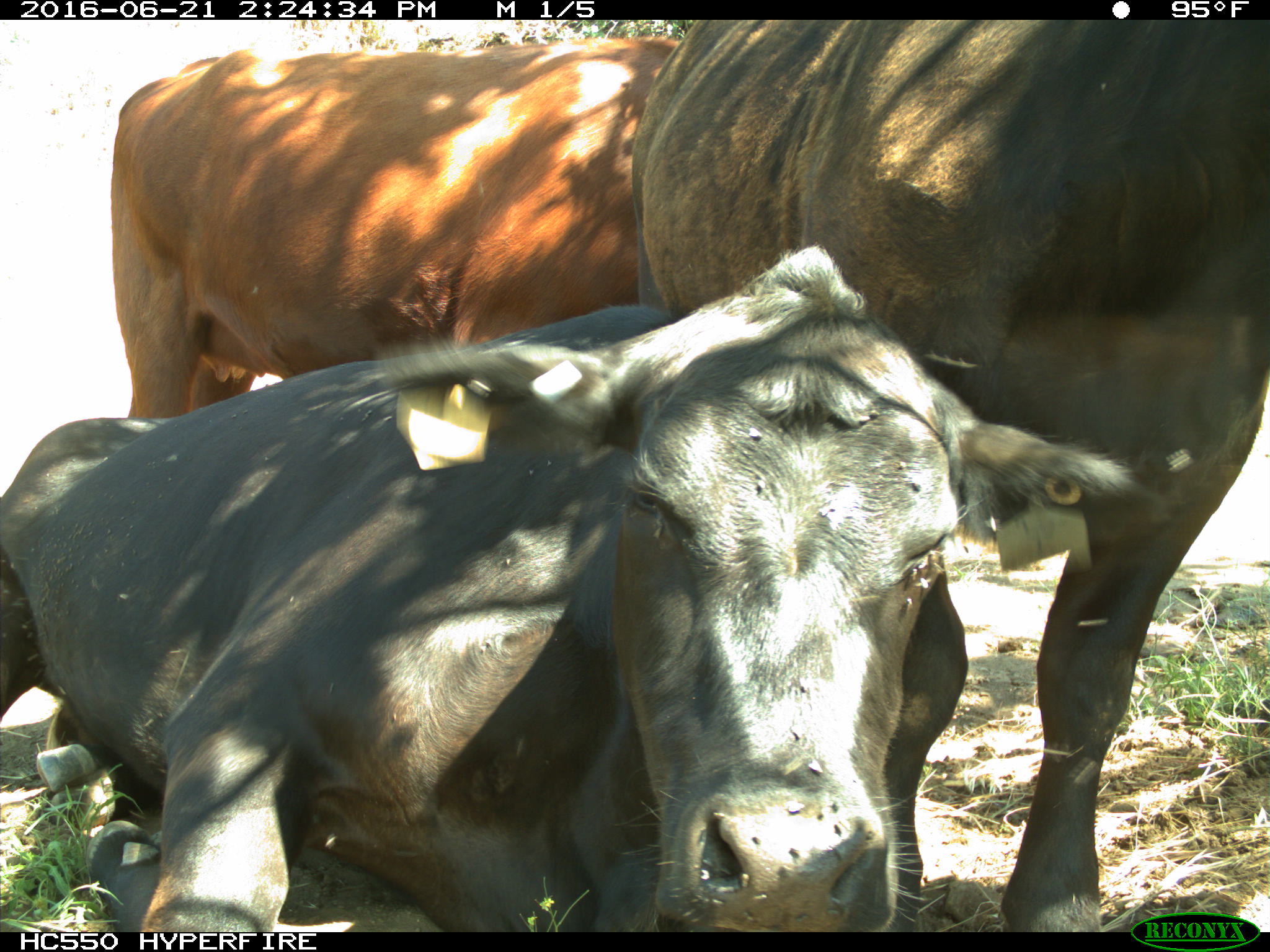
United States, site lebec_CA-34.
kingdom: Animalia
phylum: Chordata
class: Mammalia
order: Artiodactyla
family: Bovidae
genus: Bos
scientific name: Bos taurus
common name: domestic cow